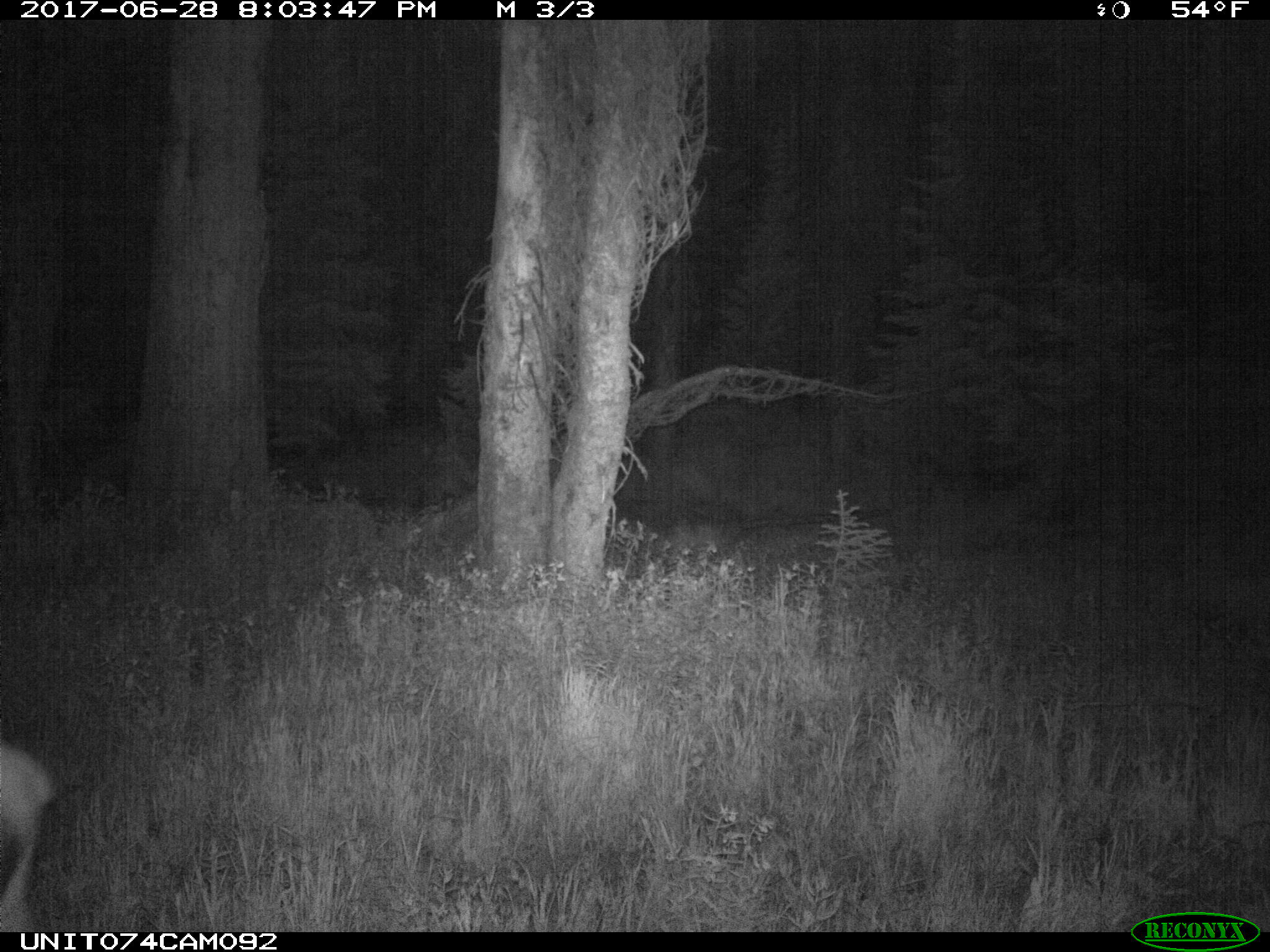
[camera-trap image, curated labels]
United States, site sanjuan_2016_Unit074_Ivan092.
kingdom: Animalia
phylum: Chordata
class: Mammalia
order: Artiodactyla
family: Cervidae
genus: Cervus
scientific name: Cervus elaphus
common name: red deer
Cervus elaphus (red deer).